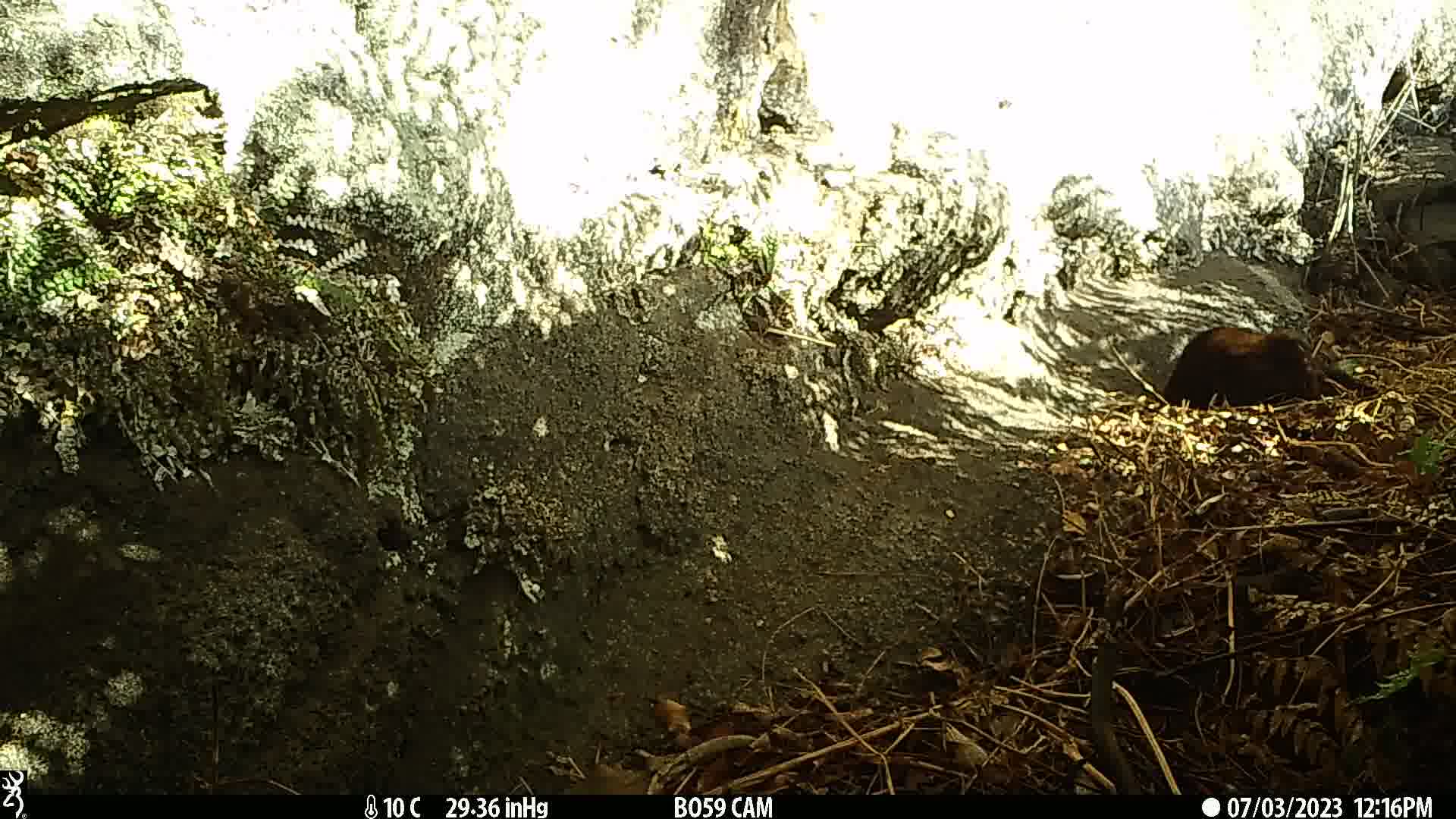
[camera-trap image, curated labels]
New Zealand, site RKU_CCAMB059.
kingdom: Animalia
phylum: Chordata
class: Mammalia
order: Carnivora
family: Felidae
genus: Felis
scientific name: Felis catus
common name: domestic cat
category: cat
Cat (domestic cat) (Felis catus).